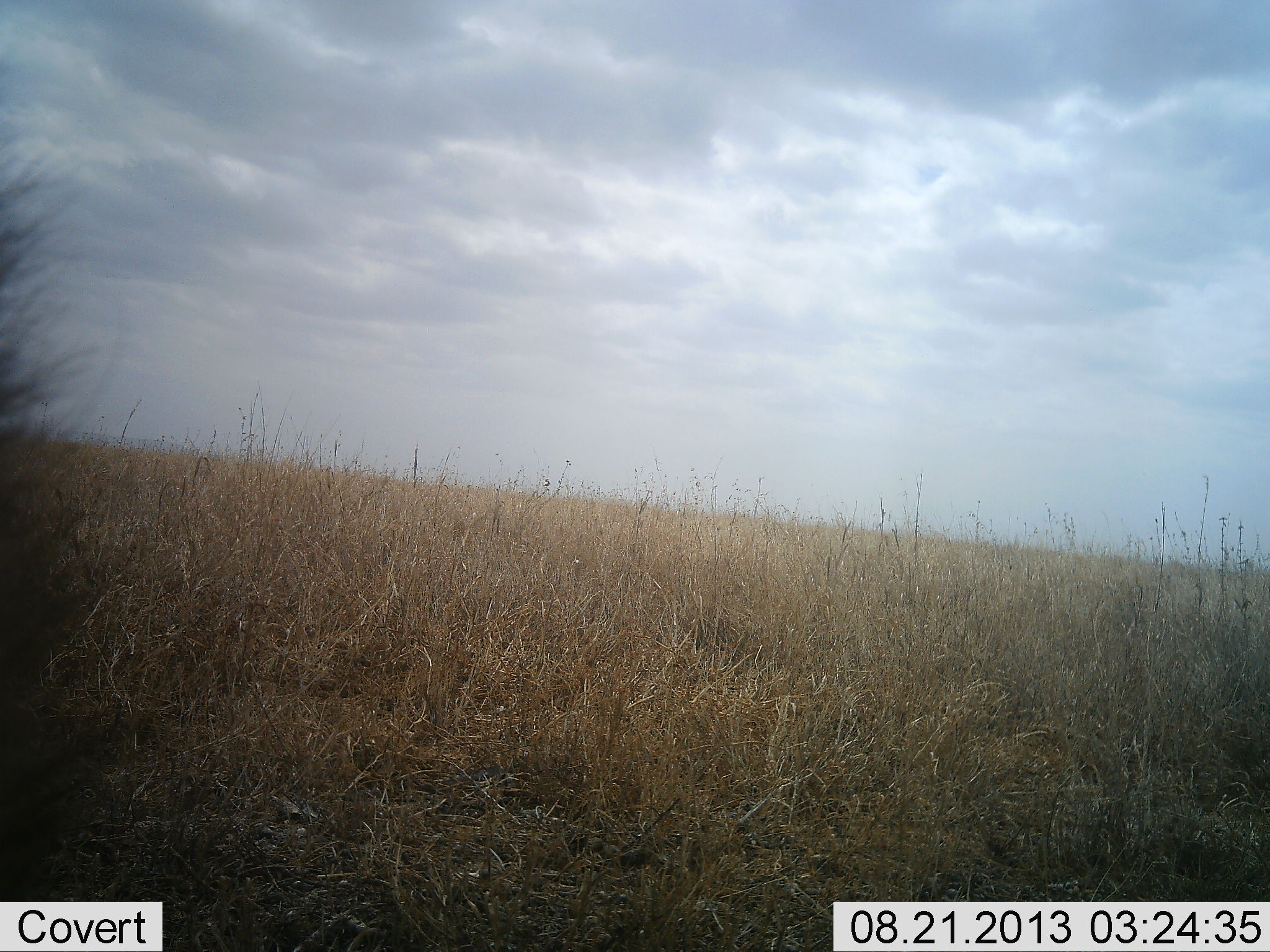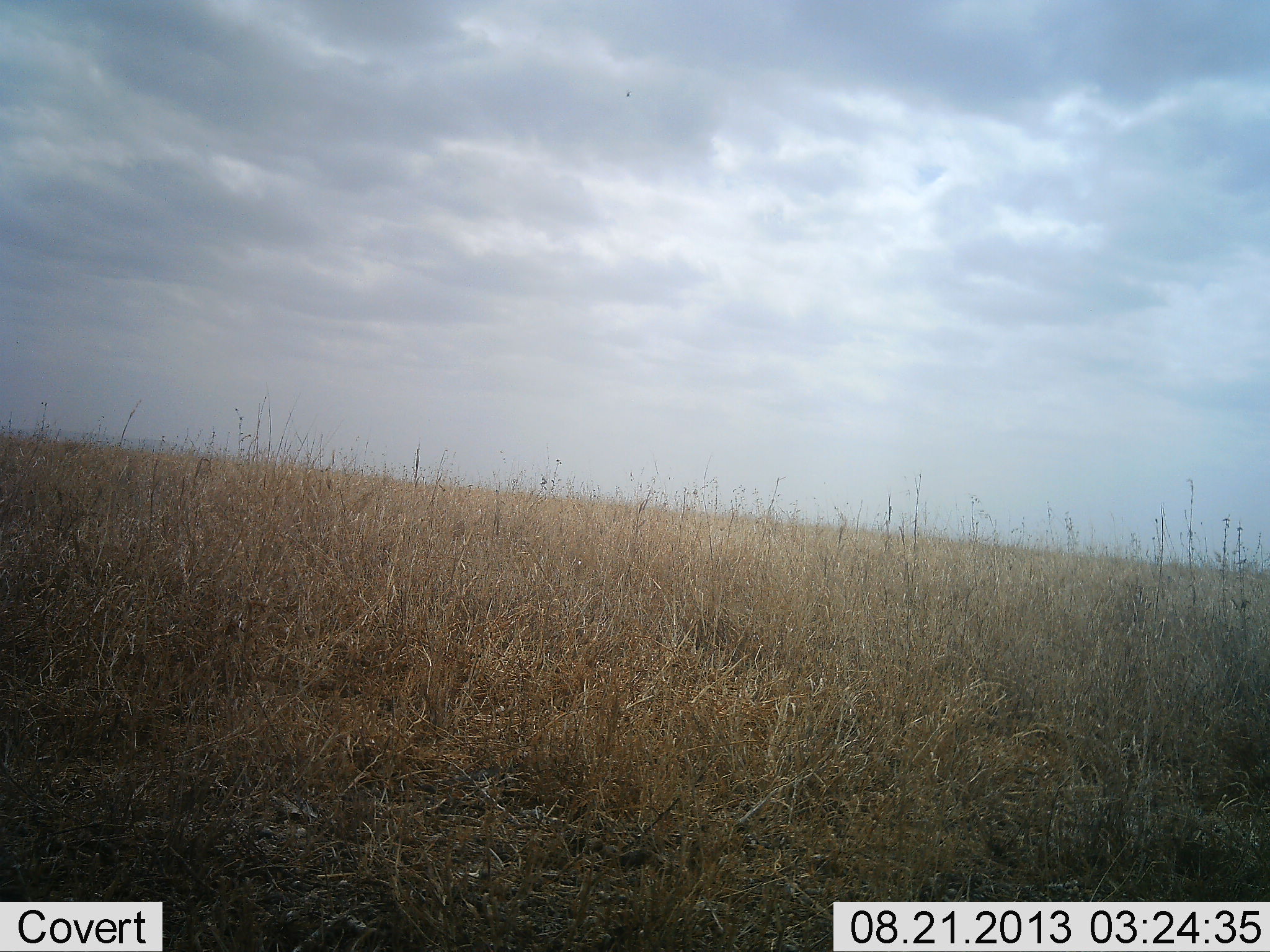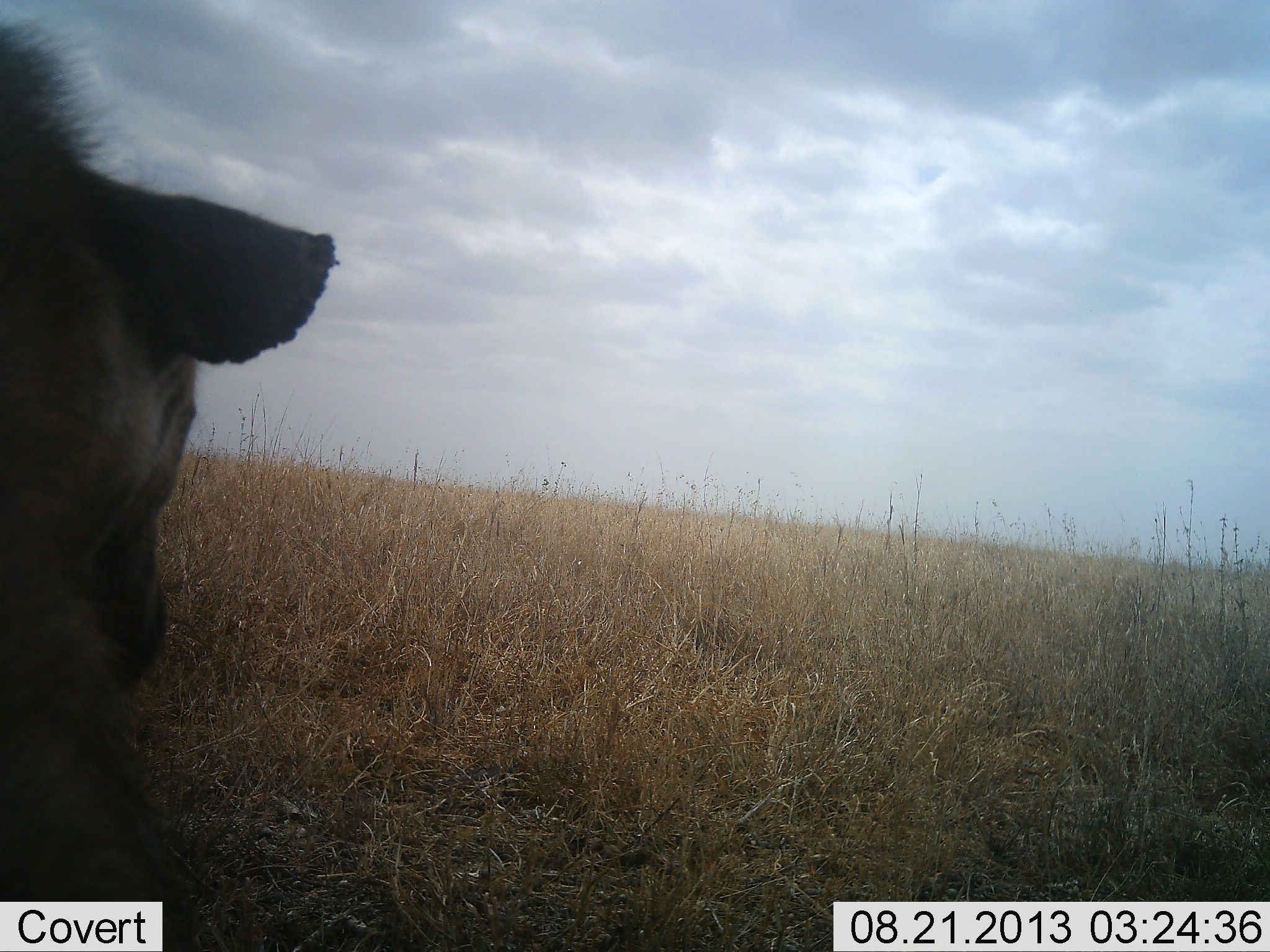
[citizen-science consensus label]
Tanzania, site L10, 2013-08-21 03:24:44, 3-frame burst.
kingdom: Animalia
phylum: Chordata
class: Mammalia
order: Carnivora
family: Hyaenidae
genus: Crocuta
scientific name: Crocuta crocuta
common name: spotted hyena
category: hyenaspotted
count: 1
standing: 44%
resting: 11%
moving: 39%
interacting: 6%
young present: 0%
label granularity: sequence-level